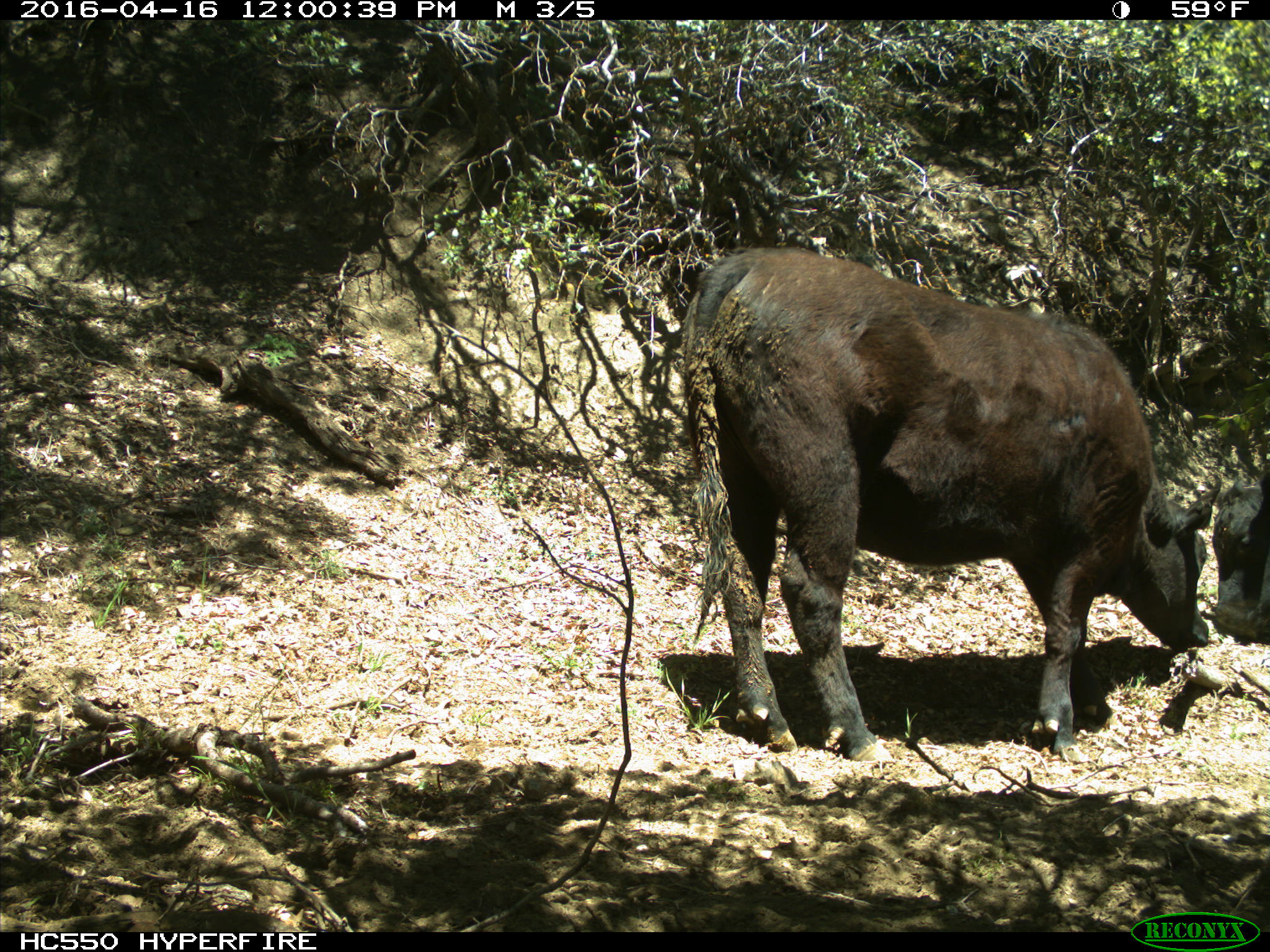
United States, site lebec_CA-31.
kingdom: Animalia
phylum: Chordata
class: Mammalia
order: Artiodactyla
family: Bovidae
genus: Bos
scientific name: Bos taurus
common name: domestic cow